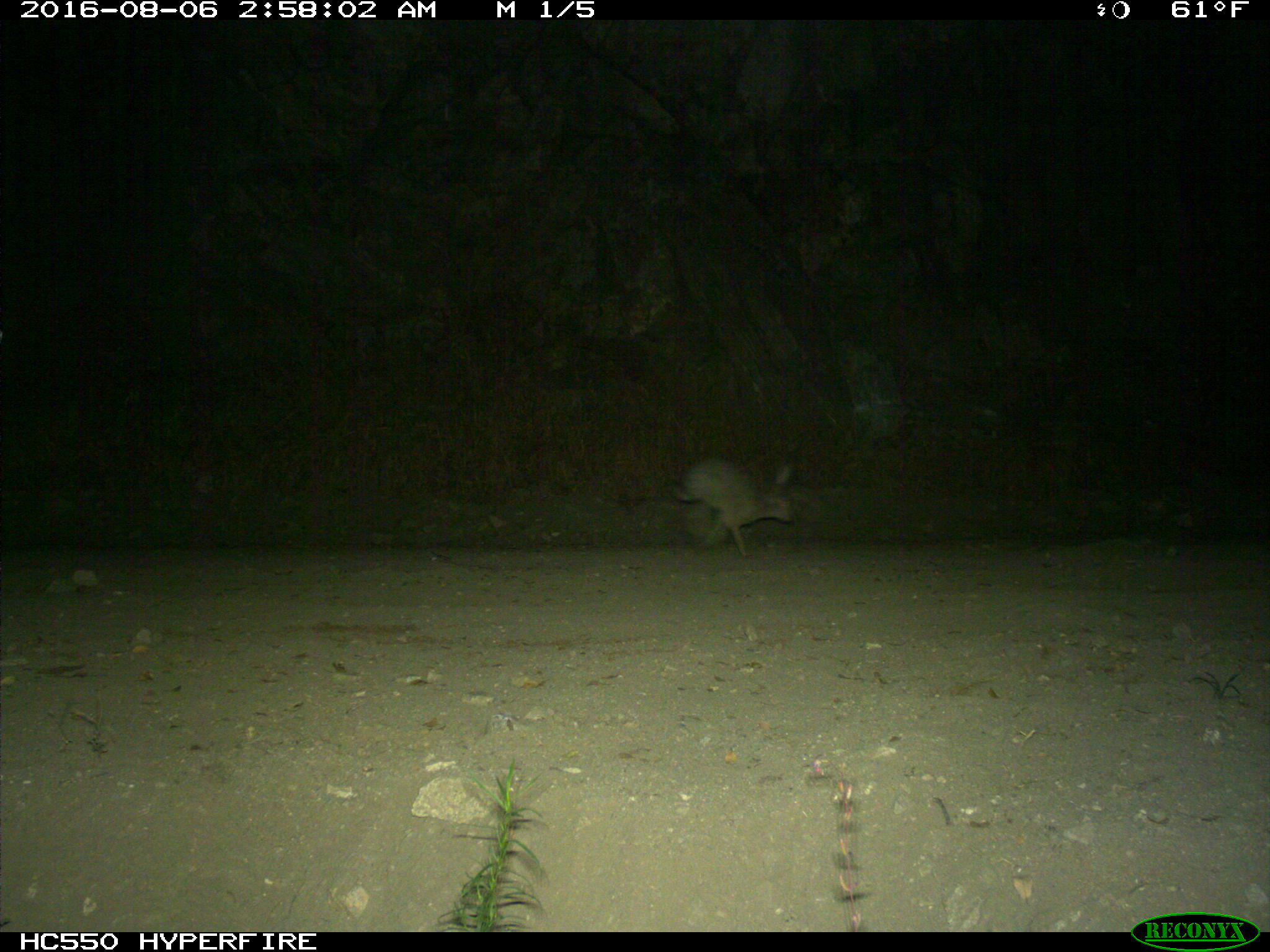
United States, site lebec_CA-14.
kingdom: Animalia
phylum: Chordata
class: Mammalia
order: Lagomorpha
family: Leporidae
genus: Lepus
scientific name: Lepus californicus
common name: black-tailed jackrabbit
Lepus californicus (black-tailed jackrabbit).